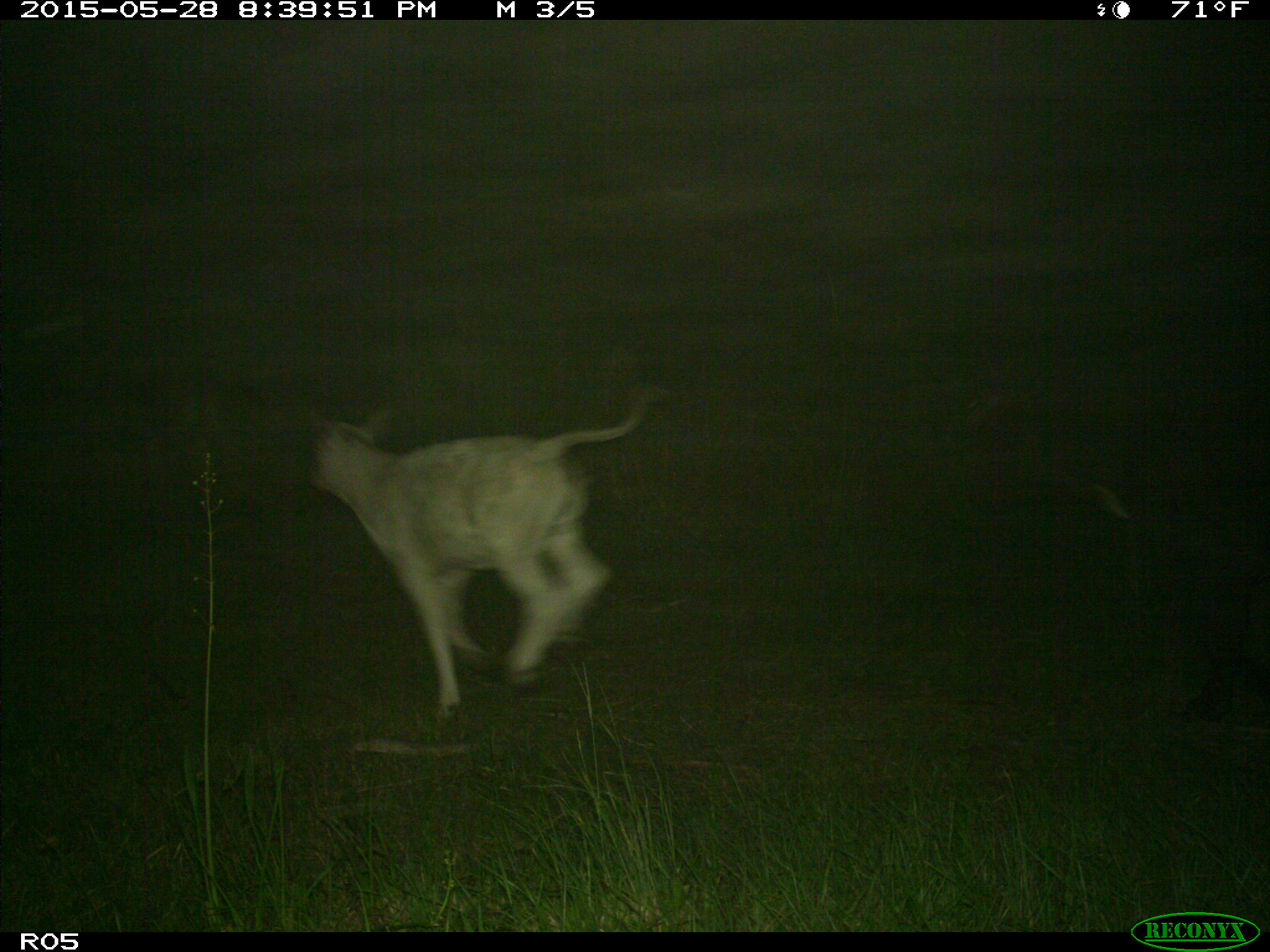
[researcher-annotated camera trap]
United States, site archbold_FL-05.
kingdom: Animalia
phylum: Chordata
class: Mammalia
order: Artiodactyla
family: Bovidae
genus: Bos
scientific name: Bos taurus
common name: domestic cow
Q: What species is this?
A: Bos taurus (domestic cow).